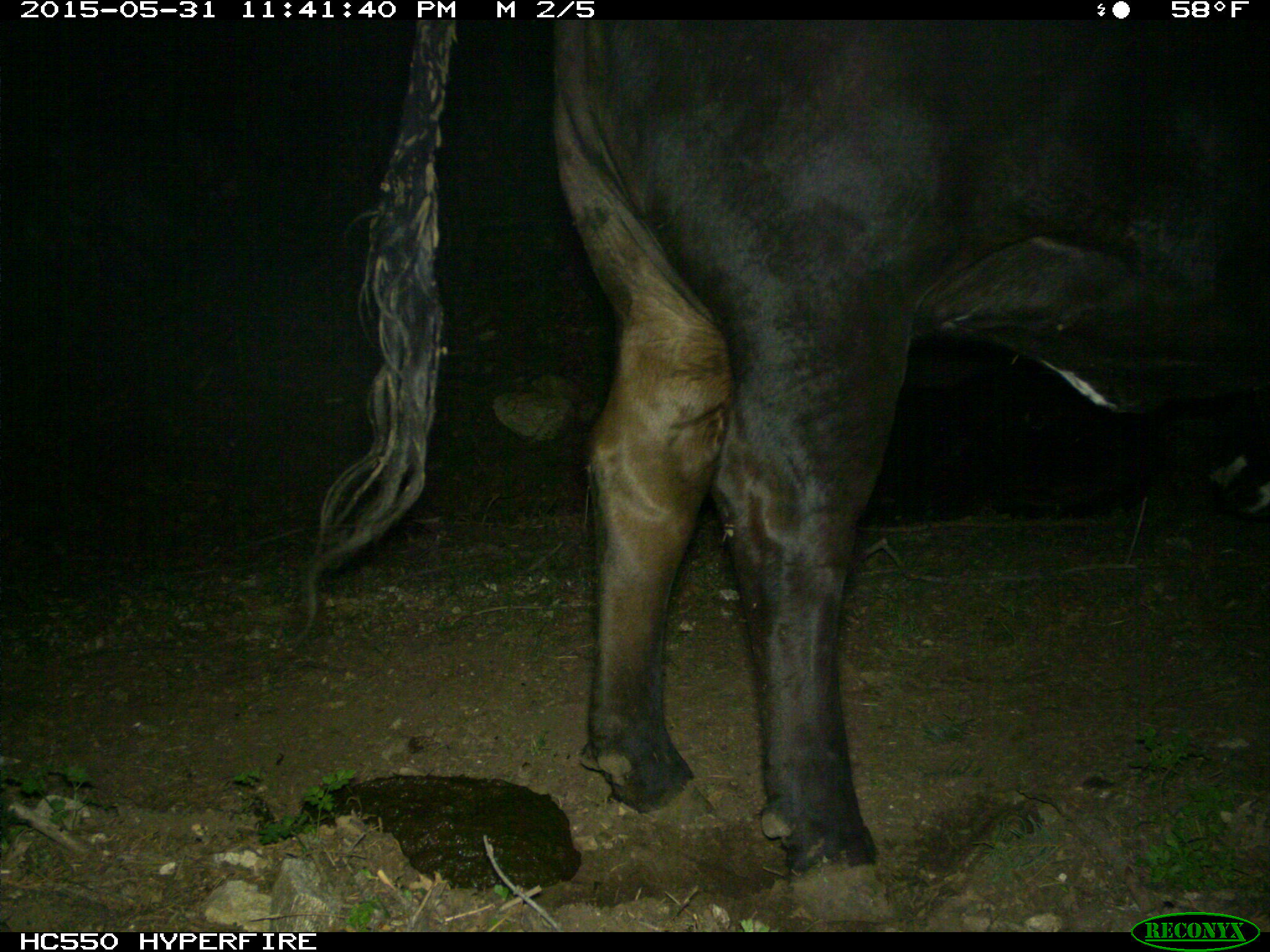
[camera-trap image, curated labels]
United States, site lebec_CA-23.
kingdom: Animalia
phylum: Chordata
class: Mammalia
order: Artiodactyla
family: Bovidae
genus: Bos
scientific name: Bos taurus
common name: domestic cow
Bos taurus (domestic cow).